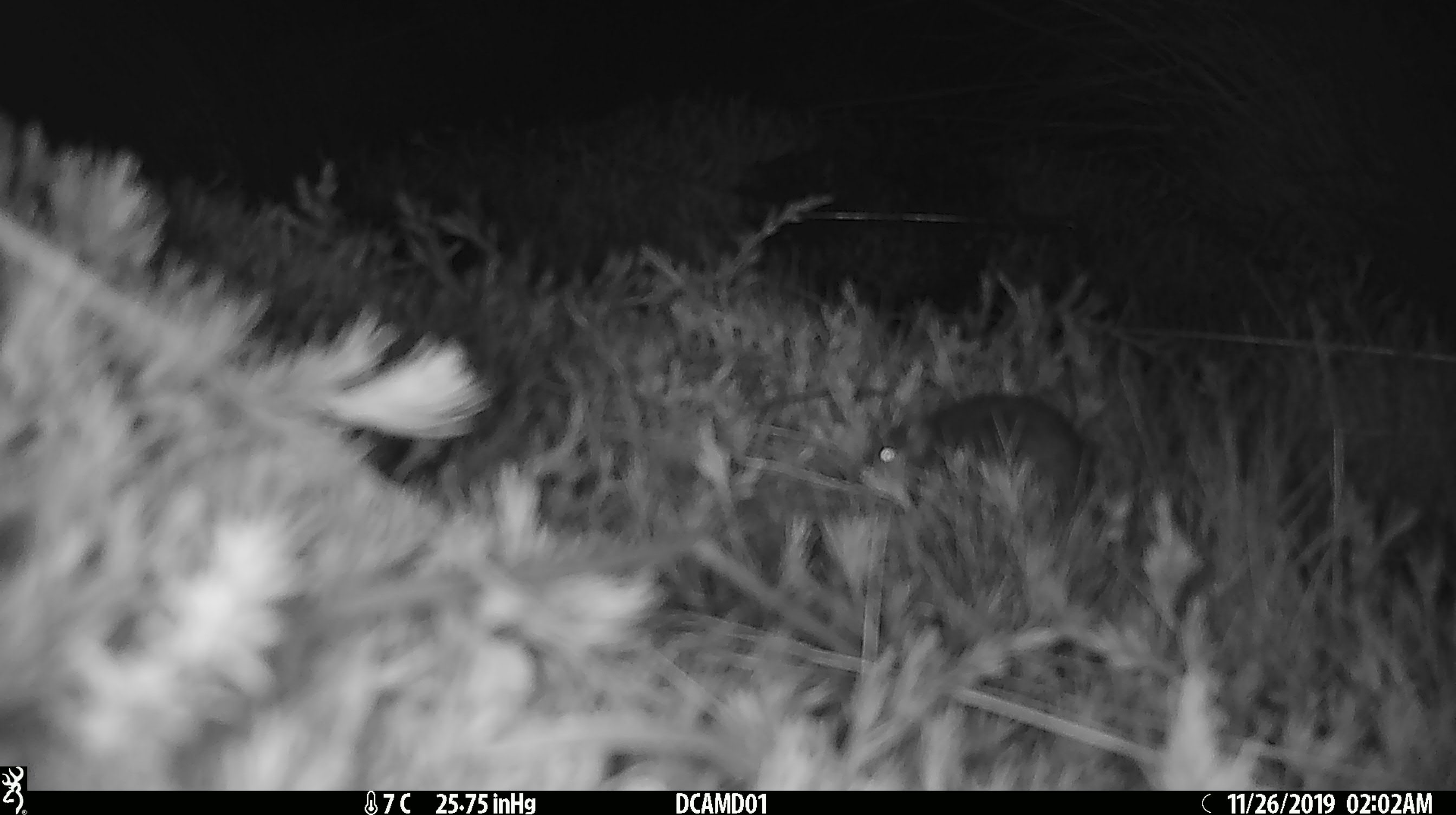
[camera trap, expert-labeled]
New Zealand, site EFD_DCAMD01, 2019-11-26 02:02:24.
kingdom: Animalia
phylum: Chordata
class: Mammalia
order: Rodentia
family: Muridae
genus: Mus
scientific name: Mus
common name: mouse